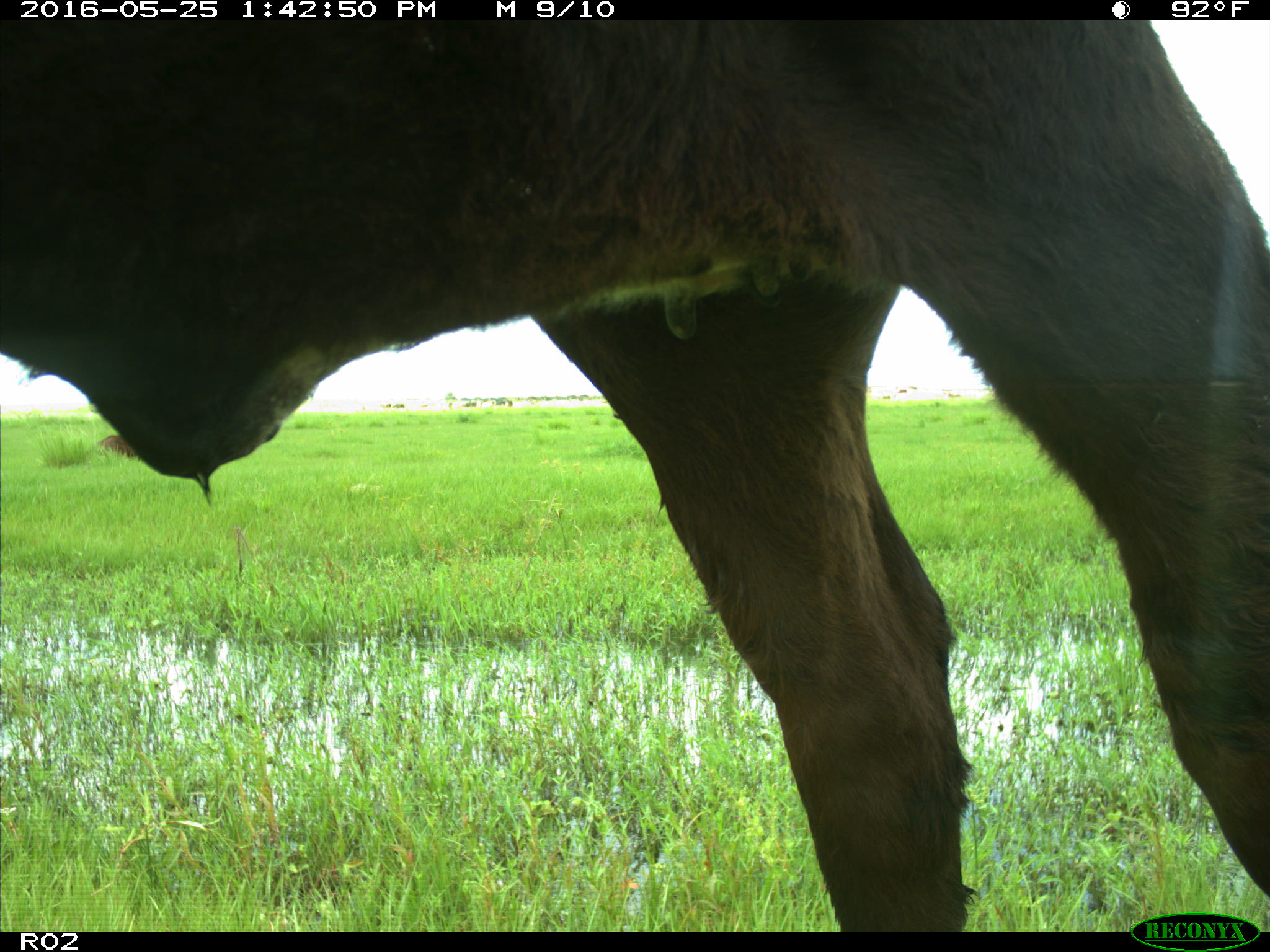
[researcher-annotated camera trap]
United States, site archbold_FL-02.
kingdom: Animalia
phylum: Chordata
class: Mammalia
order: Artiodactyla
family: Bovidae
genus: Bos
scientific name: Bos taurus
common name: domestic cow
Bos taurus (domestic cow).